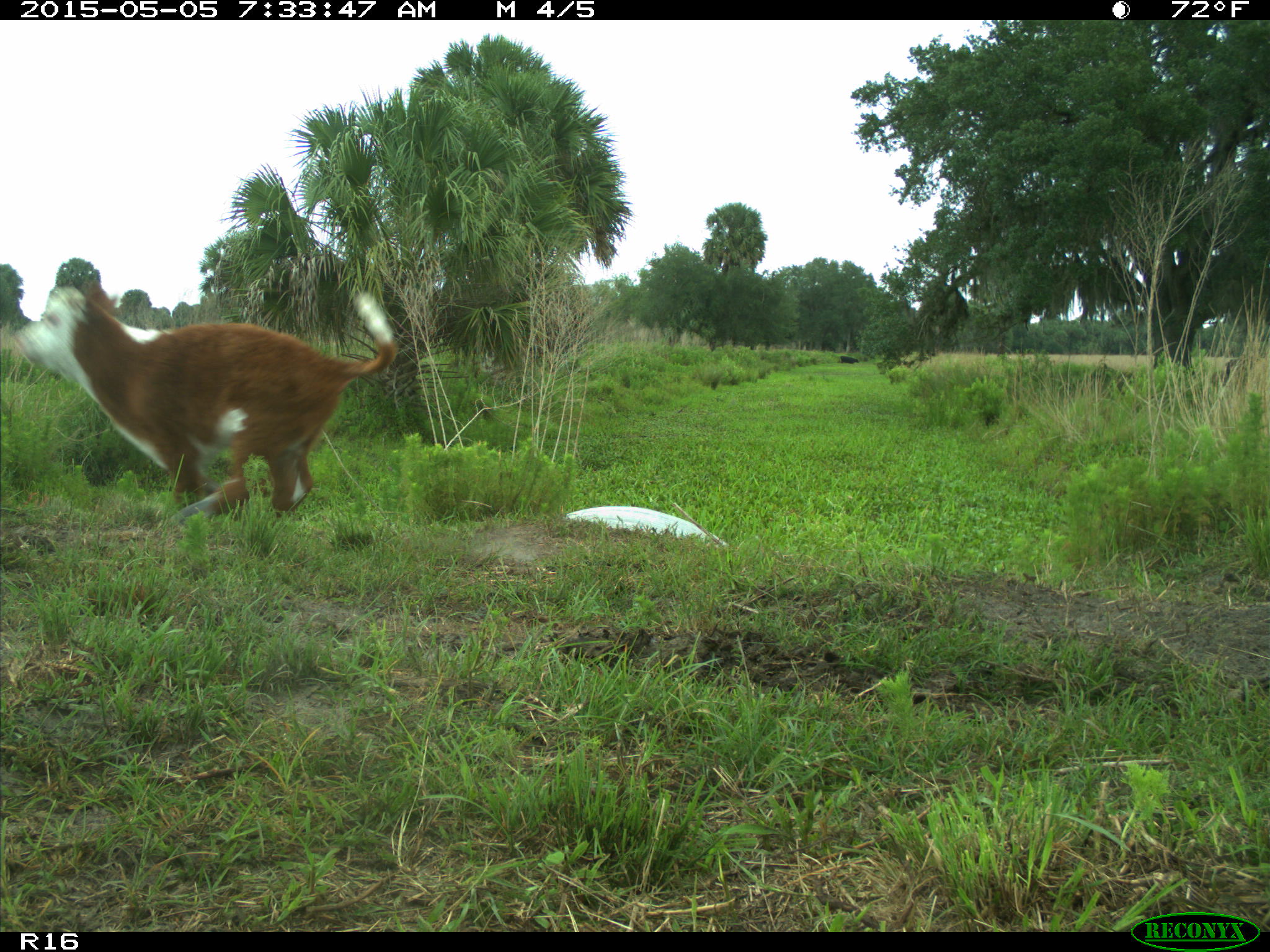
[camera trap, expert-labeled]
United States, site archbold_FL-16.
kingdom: Animalia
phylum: Chordata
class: Mammalia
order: Artiodactyla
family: Bovidae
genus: Bos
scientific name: Bos taurus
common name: domestic cow